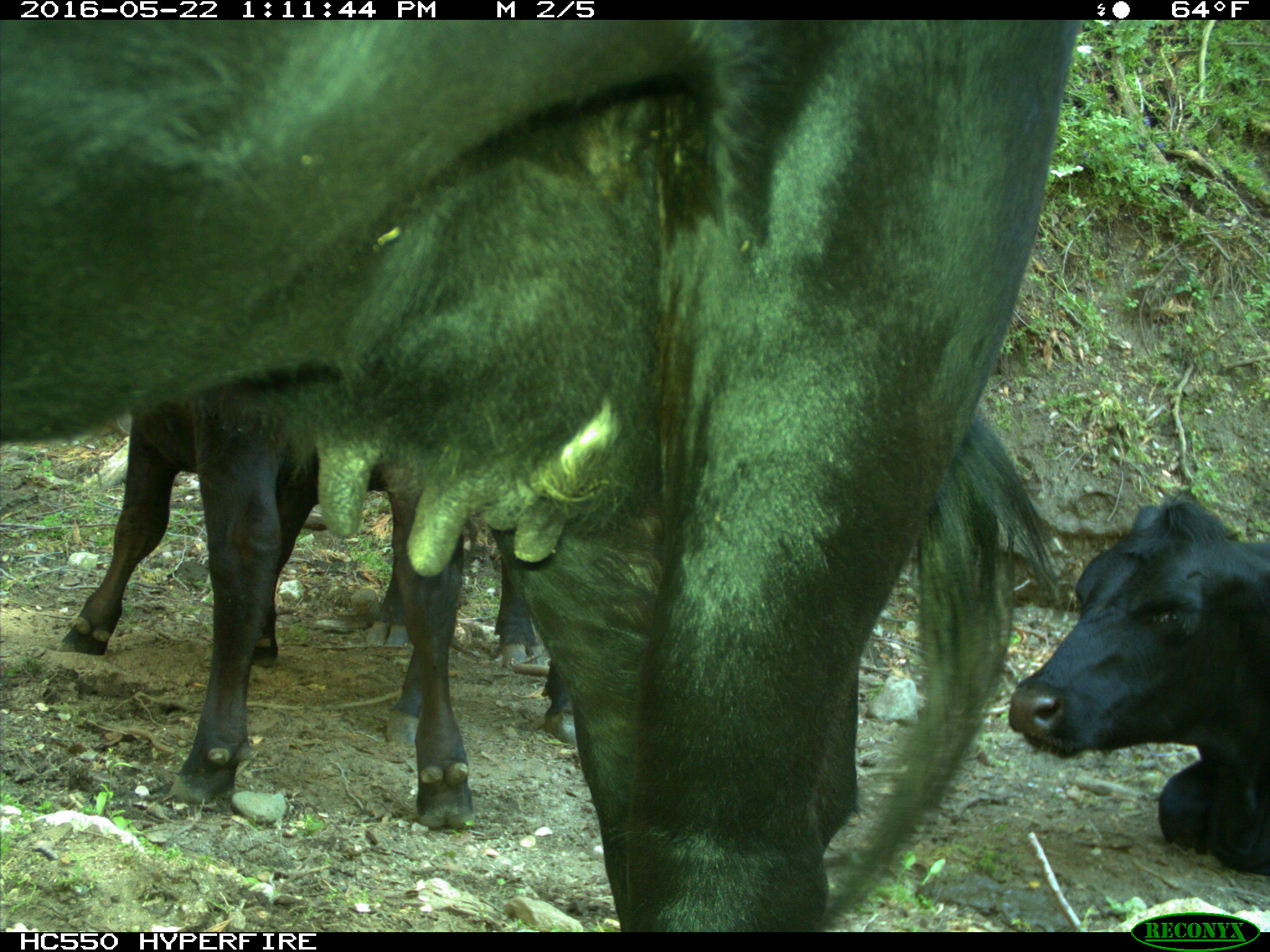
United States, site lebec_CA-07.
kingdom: Animalia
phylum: Chordata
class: Mammalia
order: Artiodactyla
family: Bovidae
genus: Bos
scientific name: Bos taurus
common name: domestic cow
Bos taurus (domestic cow).